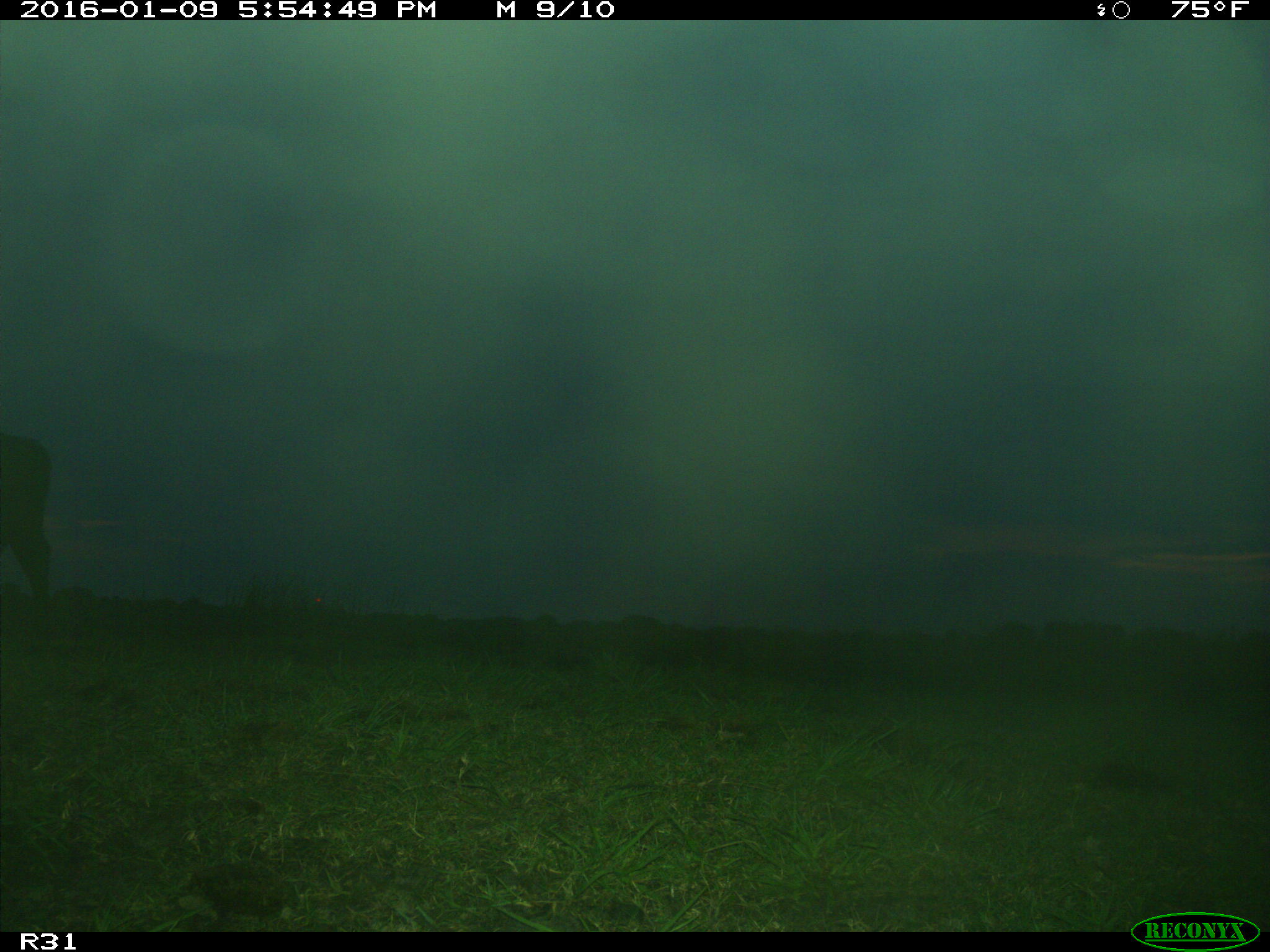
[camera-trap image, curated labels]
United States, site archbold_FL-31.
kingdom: Animalia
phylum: Chordata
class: Mammalia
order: Artiodactyla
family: Bovidae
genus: Bos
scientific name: Bos taurus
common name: domestic cow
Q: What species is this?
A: Bos taurus (domestic cow).